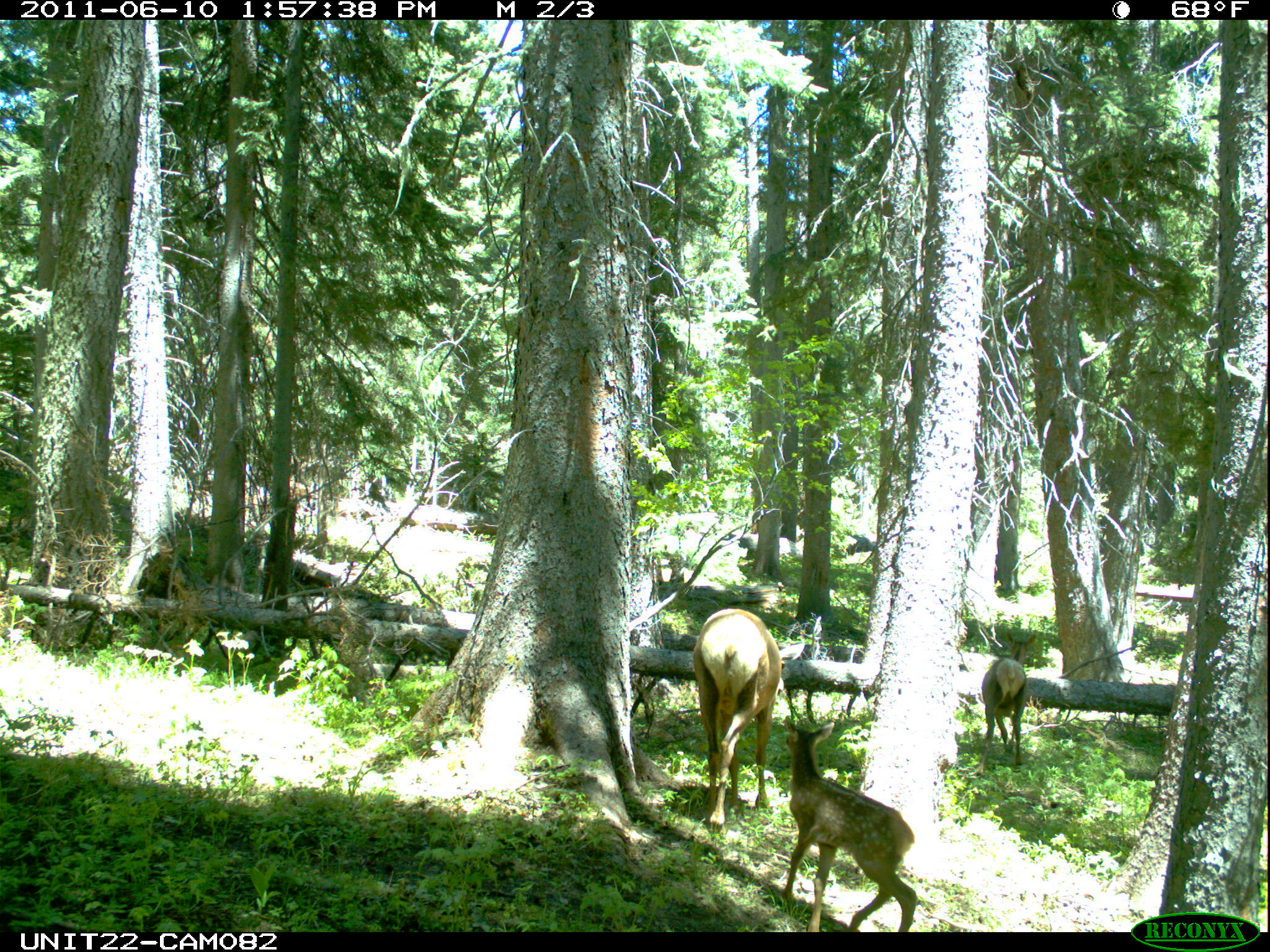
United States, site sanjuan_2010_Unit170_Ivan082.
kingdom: Animalia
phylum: Chordata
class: Mammalia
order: Artiodactyla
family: Cervidae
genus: Cervus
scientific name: Cervus elaphus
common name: red deer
Cervus elaphus (red deer).